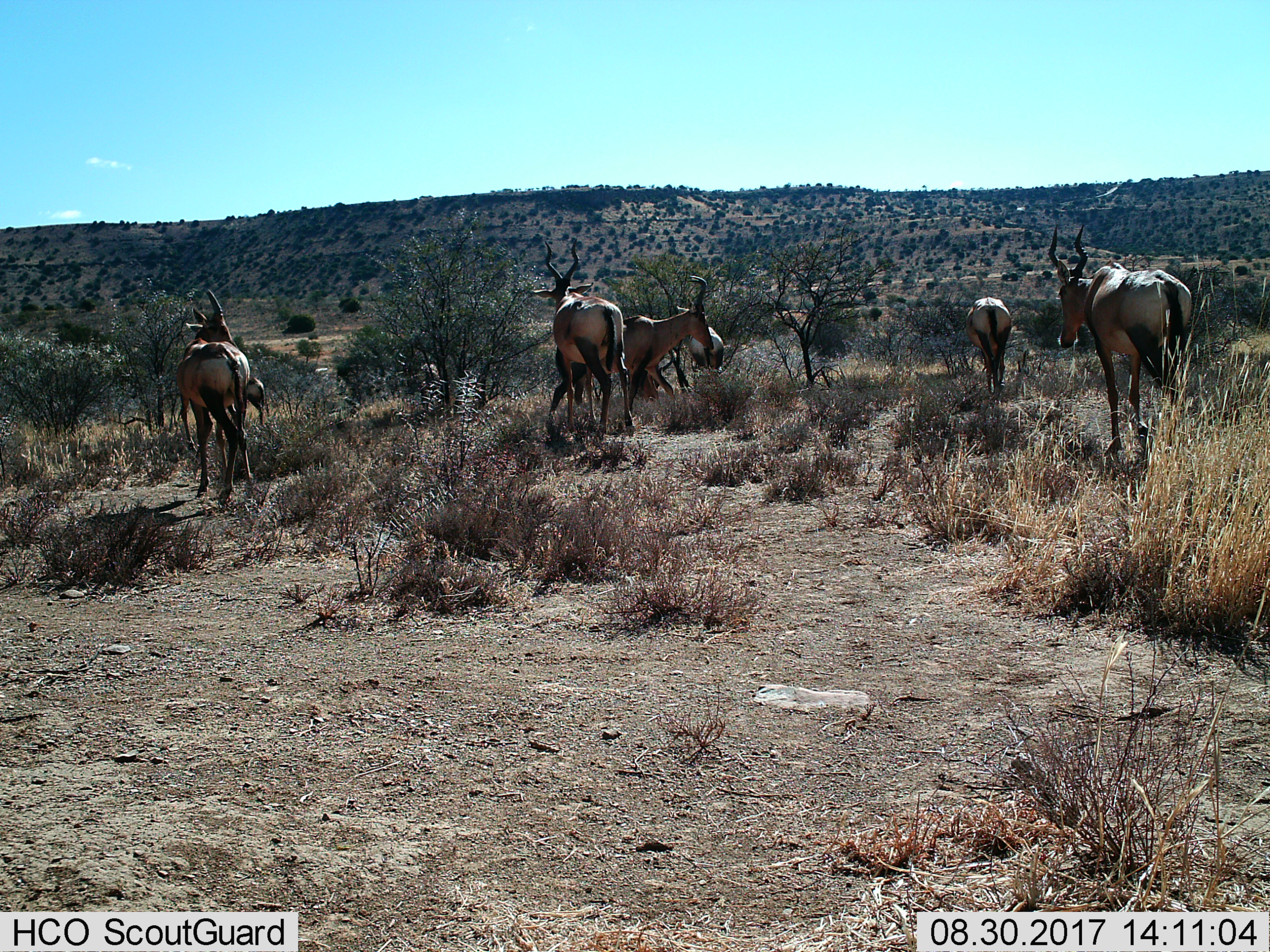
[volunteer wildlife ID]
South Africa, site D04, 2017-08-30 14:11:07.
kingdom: Animalia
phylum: Chordata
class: Mammalia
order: Artiodactyla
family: Bovidae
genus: Alcelaphus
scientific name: Alcelaphus buselaphus caama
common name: red hartebeest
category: hartebeestred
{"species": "hartebeestred (red hartebeest) (Alcelaphus buselaphus caama)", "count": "7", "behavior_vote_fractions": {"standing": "100%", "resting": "11%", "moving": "56%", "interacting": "11%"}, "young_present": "22%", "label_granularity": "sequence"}